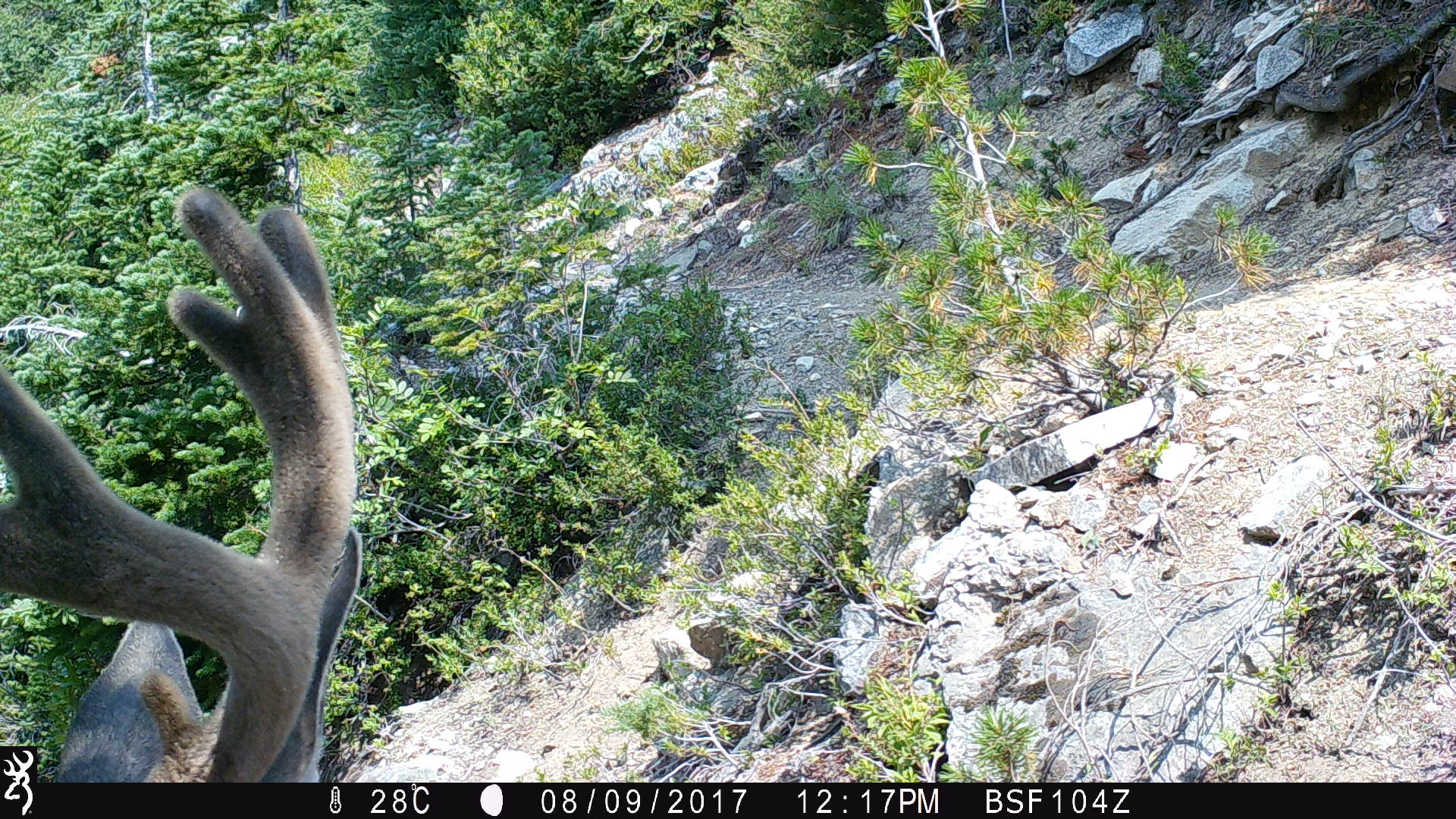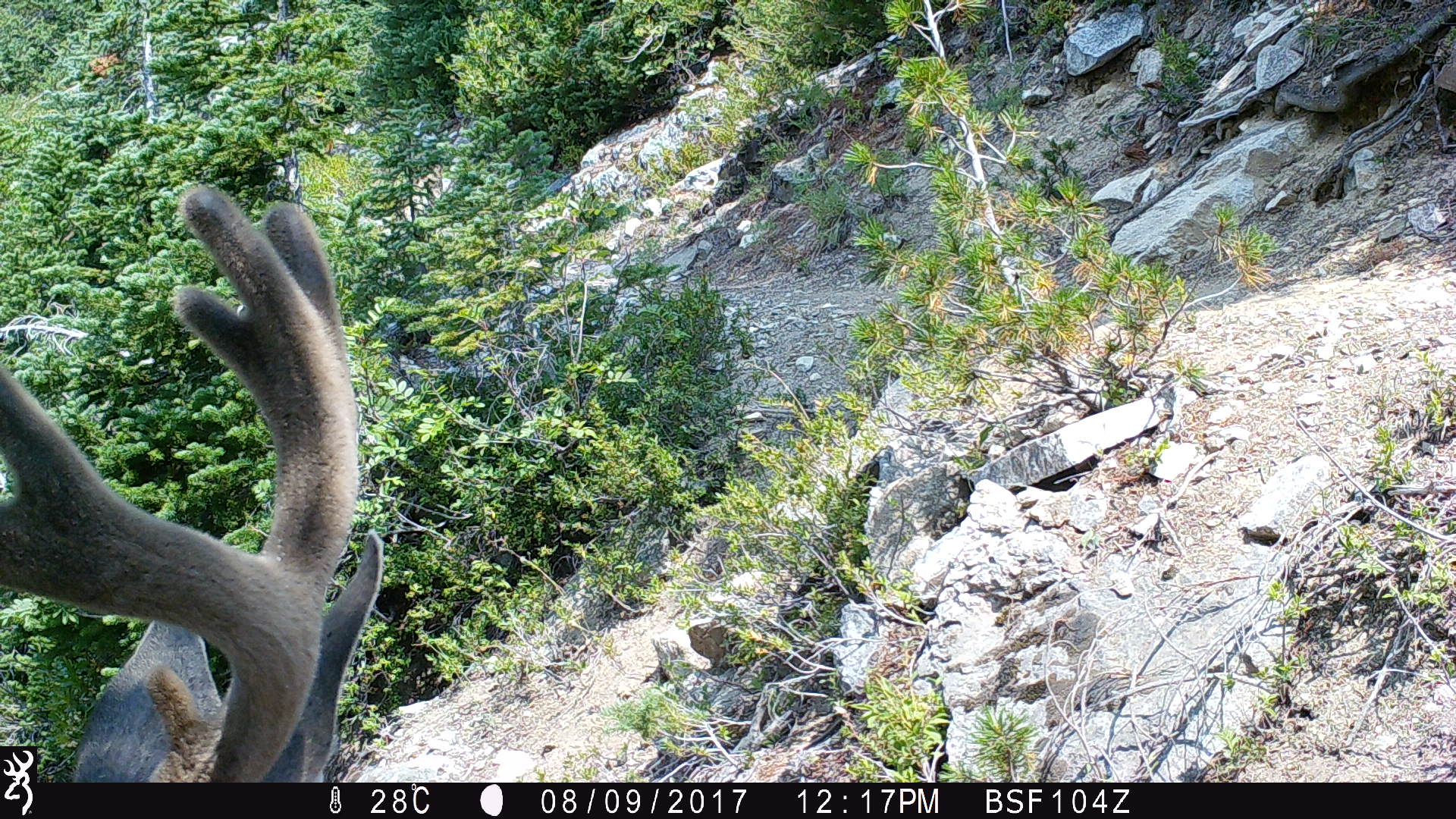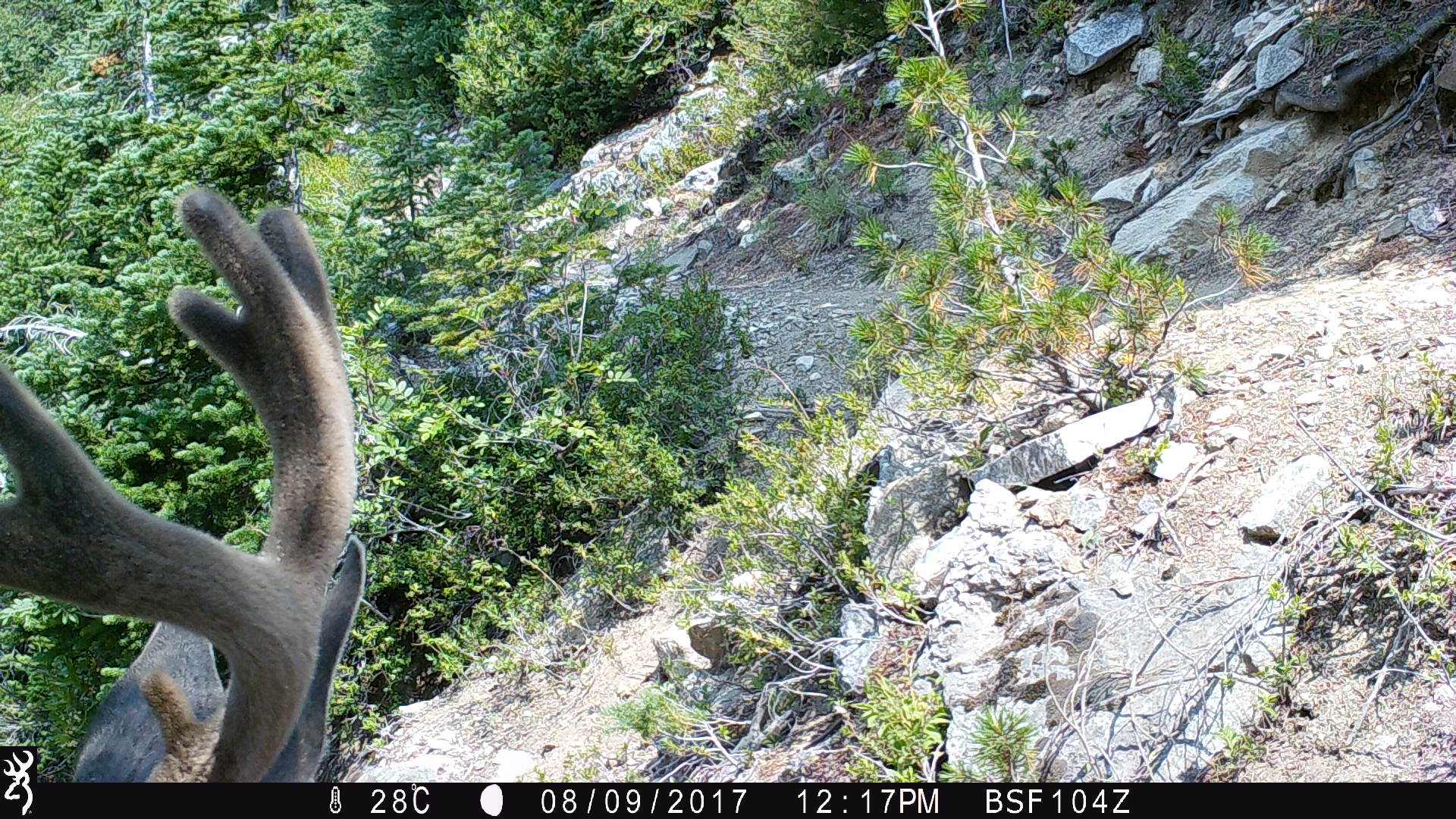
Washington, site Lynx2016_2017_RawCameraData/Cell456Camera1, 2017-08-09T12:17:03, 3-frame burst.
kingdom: Animalia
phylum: Chordata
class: Mammalia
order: Artiodactyla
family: Cervidae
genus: Odocoileus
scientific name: Odocoileus hemionus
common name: mule deer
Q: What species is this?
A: Odocoileus hemionus (mule deer).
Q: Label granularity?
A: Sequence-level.